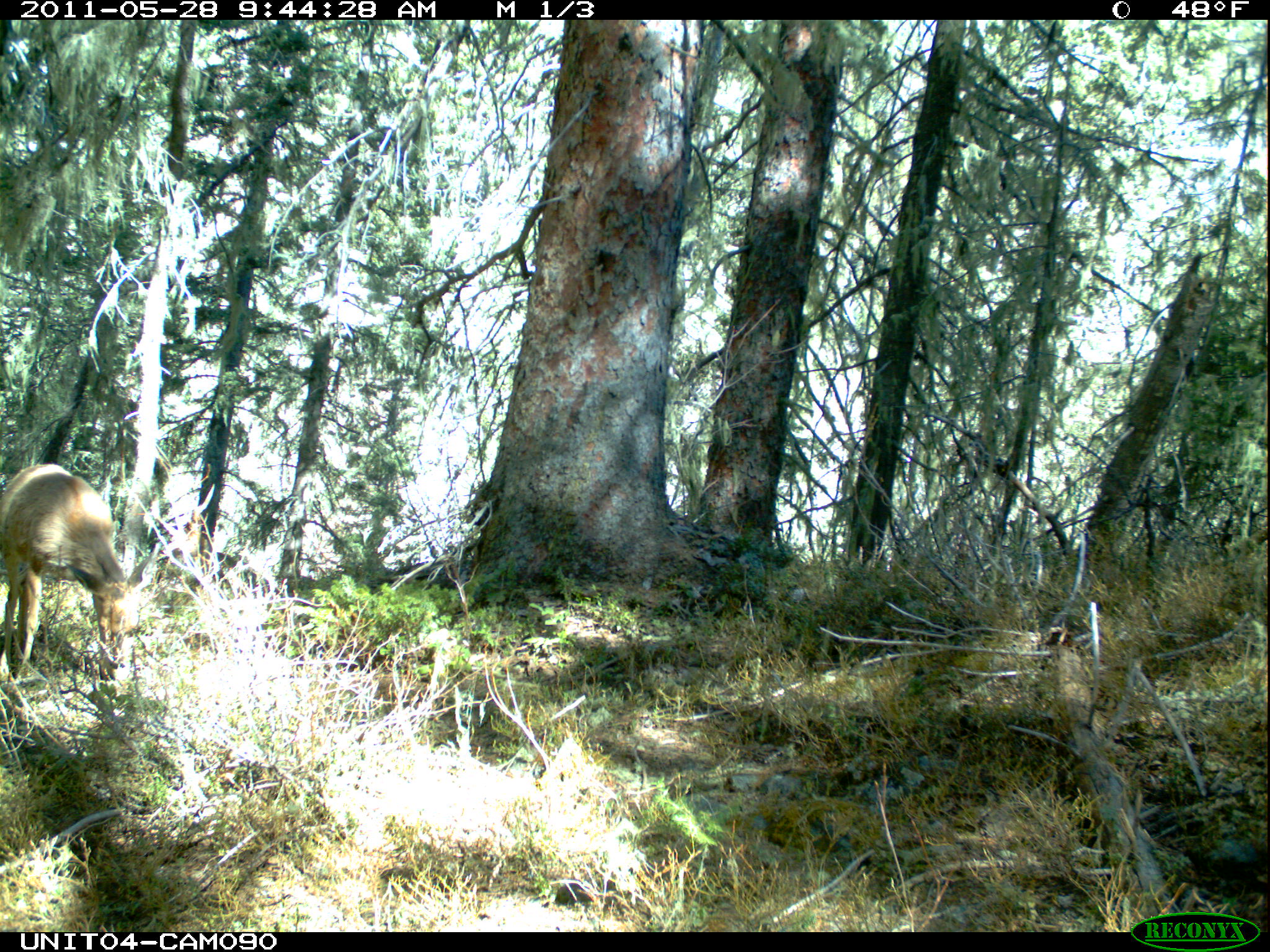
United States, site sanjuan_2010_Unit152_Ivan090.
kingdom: Animalia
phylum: Chordata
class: Mammalia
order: Artiodactyla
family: Cervidae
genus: Odocoileus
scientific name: Odocoileus hemionus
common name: mule deer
Odocoileus hemionus (mule deer).